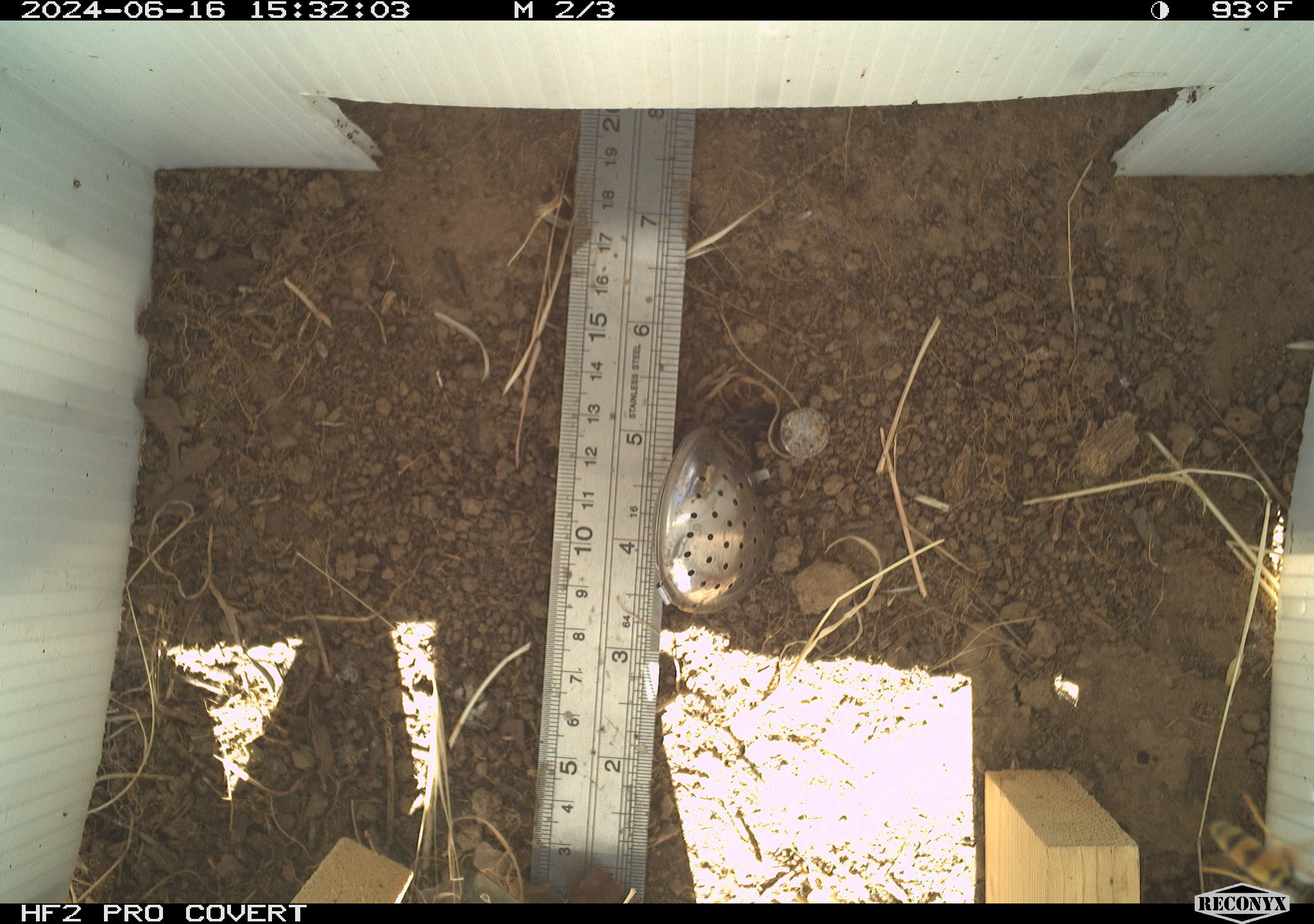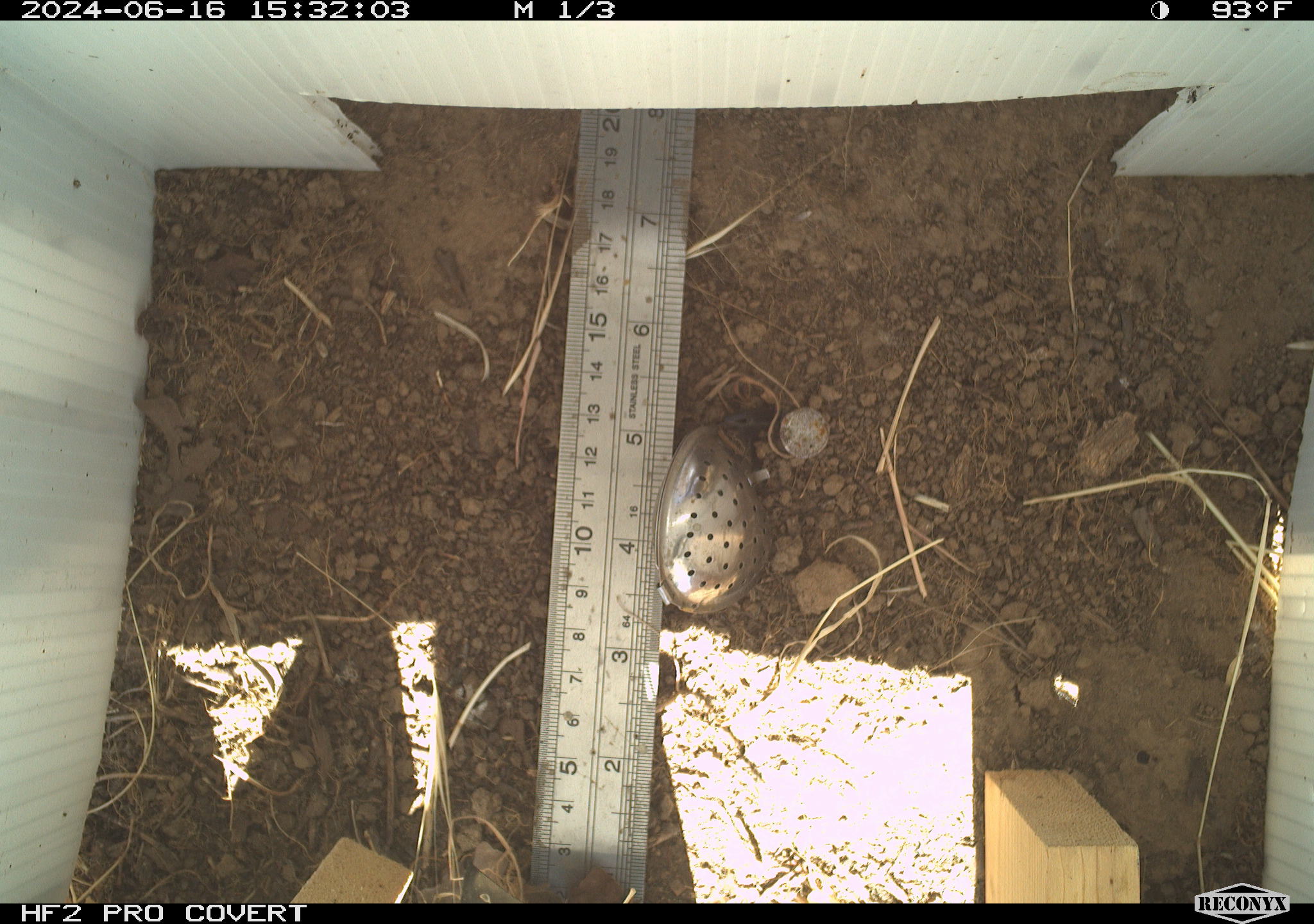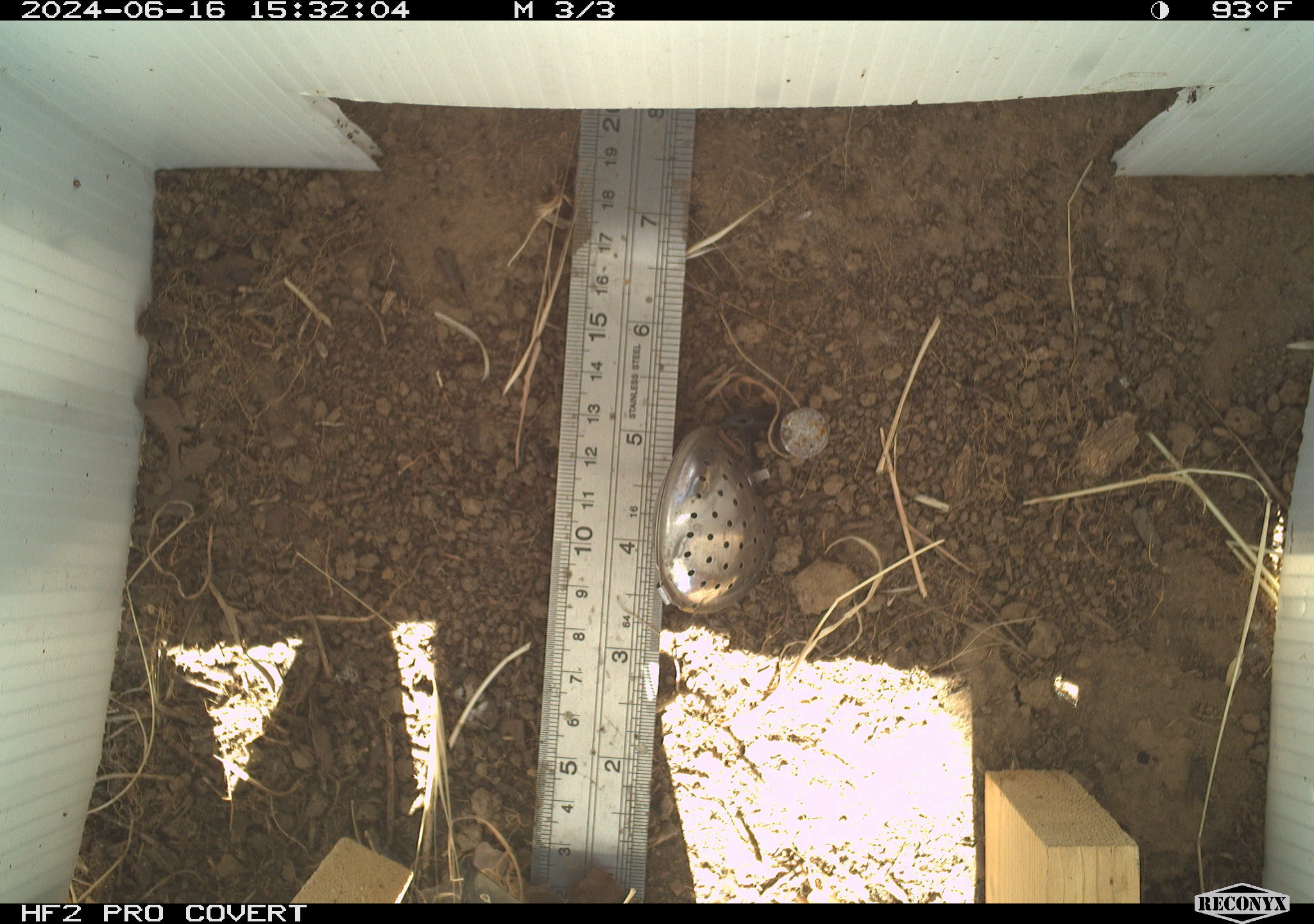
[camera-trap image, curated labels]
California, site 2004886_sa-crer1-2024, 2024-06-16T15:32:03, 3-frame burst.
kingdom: Animalia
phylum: Arthropoda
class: Insecta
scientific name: Insecta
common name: insect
Insect (Insecta).